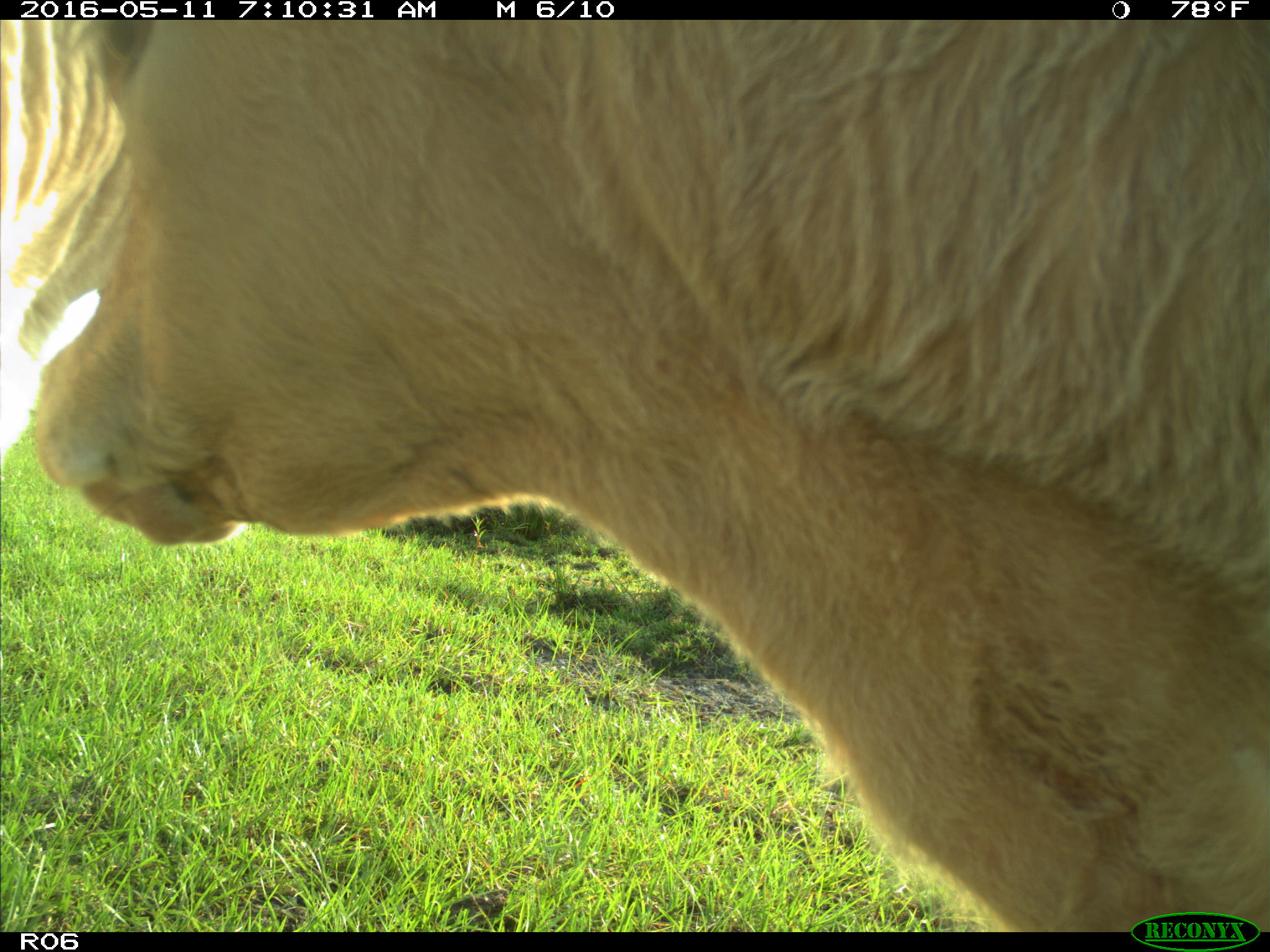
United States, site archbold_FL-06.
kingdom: Animalia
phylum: Chordata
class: Mammalia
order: Artiodactyla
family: Bovidae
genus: Bos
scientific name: Bos taurus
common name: domestic cow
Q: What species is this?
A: Bos taurus (domestic cow).